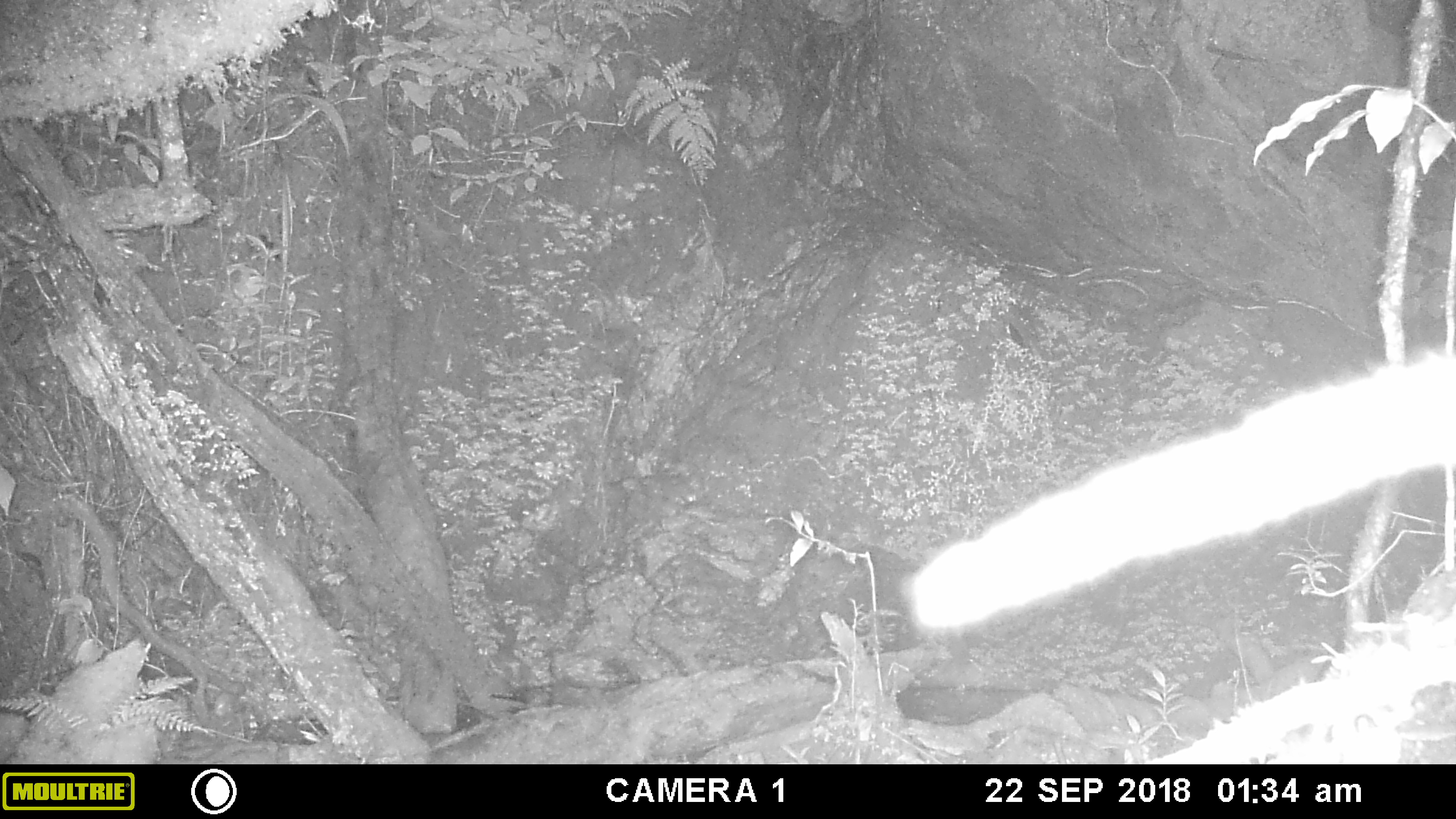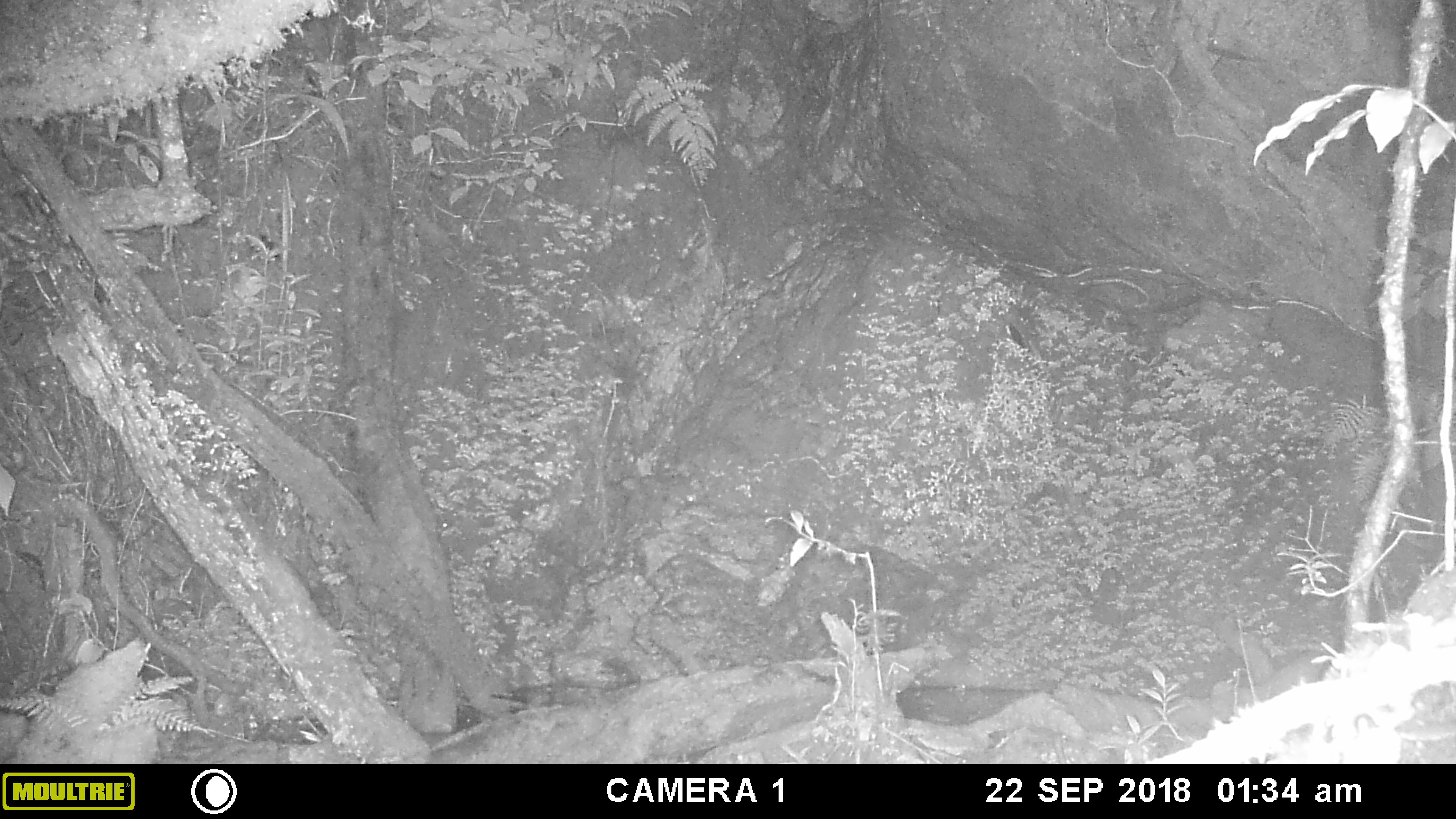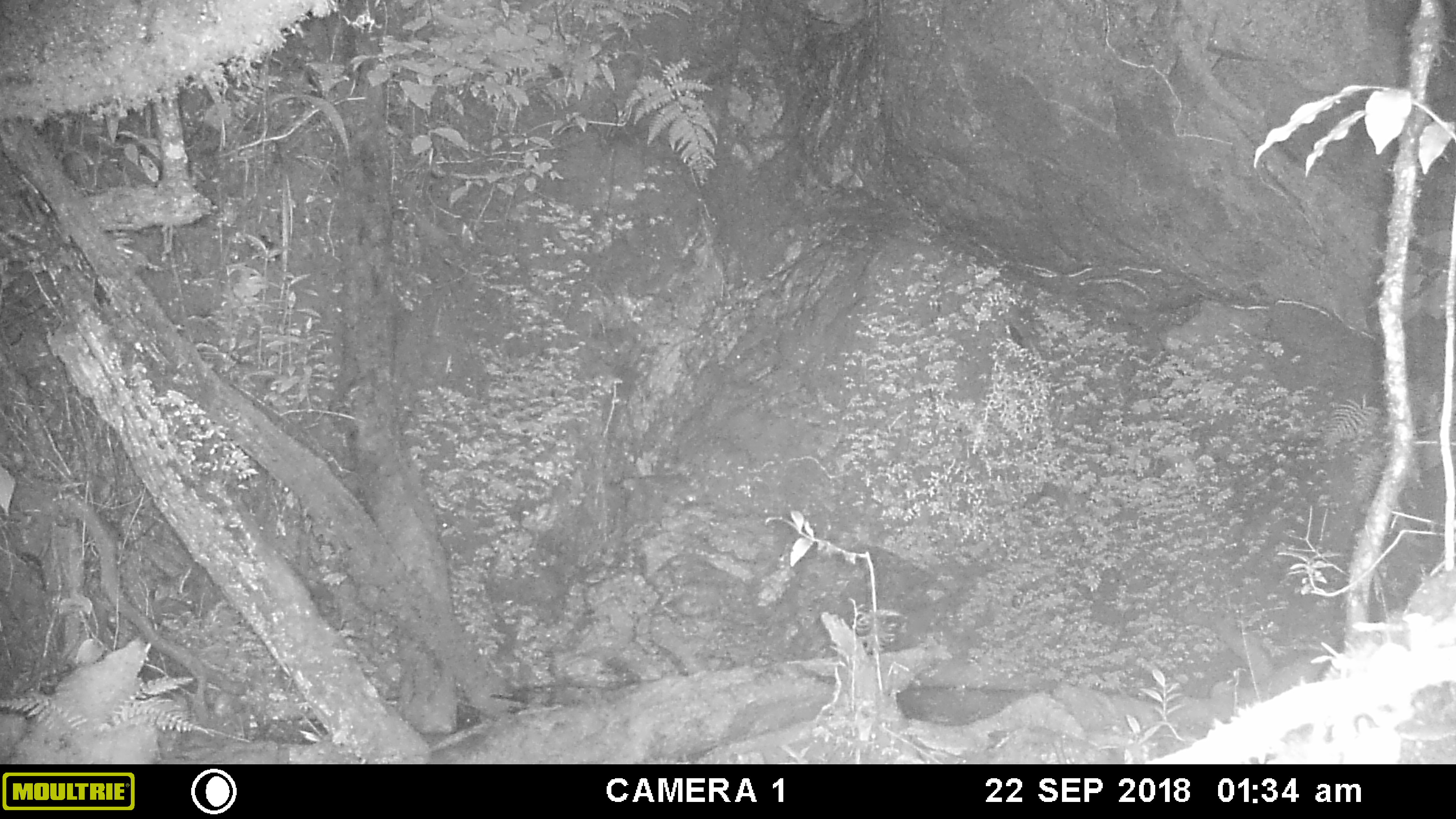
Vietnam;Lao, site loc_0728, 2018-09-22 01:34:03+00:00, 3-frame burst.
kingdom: Animalia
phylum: Chordata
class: Mammalia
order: Carnivora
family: Viverridae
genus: Paradoxurus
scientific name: Paradoxurus hermaphroditus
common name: common palm civet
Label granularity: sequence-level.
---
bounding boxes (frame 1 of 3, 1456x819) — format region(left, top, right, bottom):
common palm civet: region(908, 349, 1456, 629)